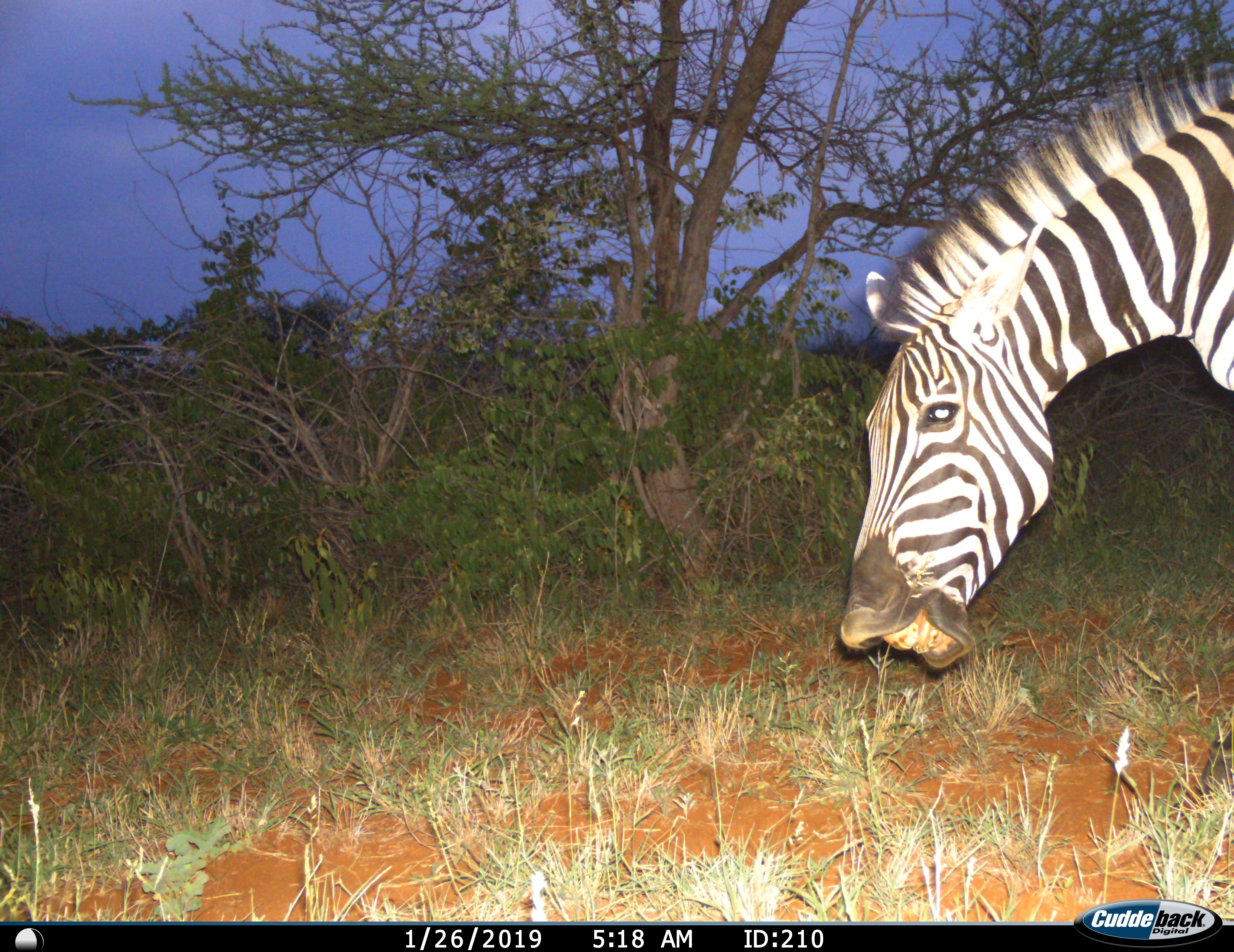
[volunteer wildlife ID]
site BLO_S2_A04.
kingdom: Animalia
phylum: Chordata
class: Mammalia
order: Perissodactyla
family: Equidae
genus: Equus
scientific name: Equus quagga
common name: plains zebra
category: zebraplains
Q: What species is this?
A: Zebraplains (plains zebra) (Equus quagga).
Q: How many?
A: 1.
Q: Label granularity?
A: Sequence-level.